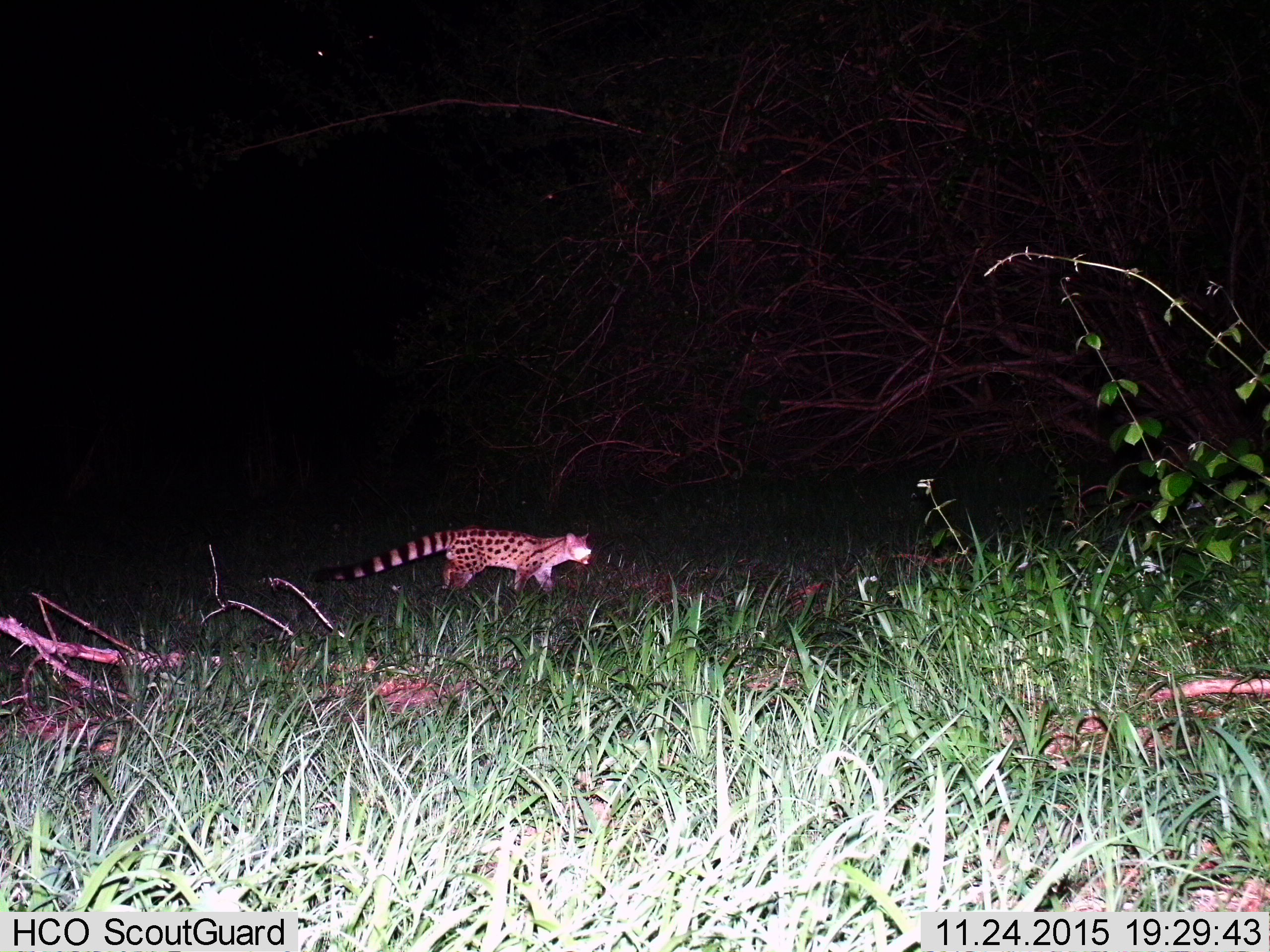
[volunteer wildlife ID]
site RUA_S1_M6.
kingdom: Animalia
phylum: Chordata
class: Mammalia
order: Carnivora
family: Viverridae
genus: Genetta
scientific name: Genetta genetta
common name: small-spotted genet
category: genetcommonsmallspotted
Genetcommonsmallspotted (small-spotted genet) (Genetta genetta), count 1. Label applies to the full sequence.